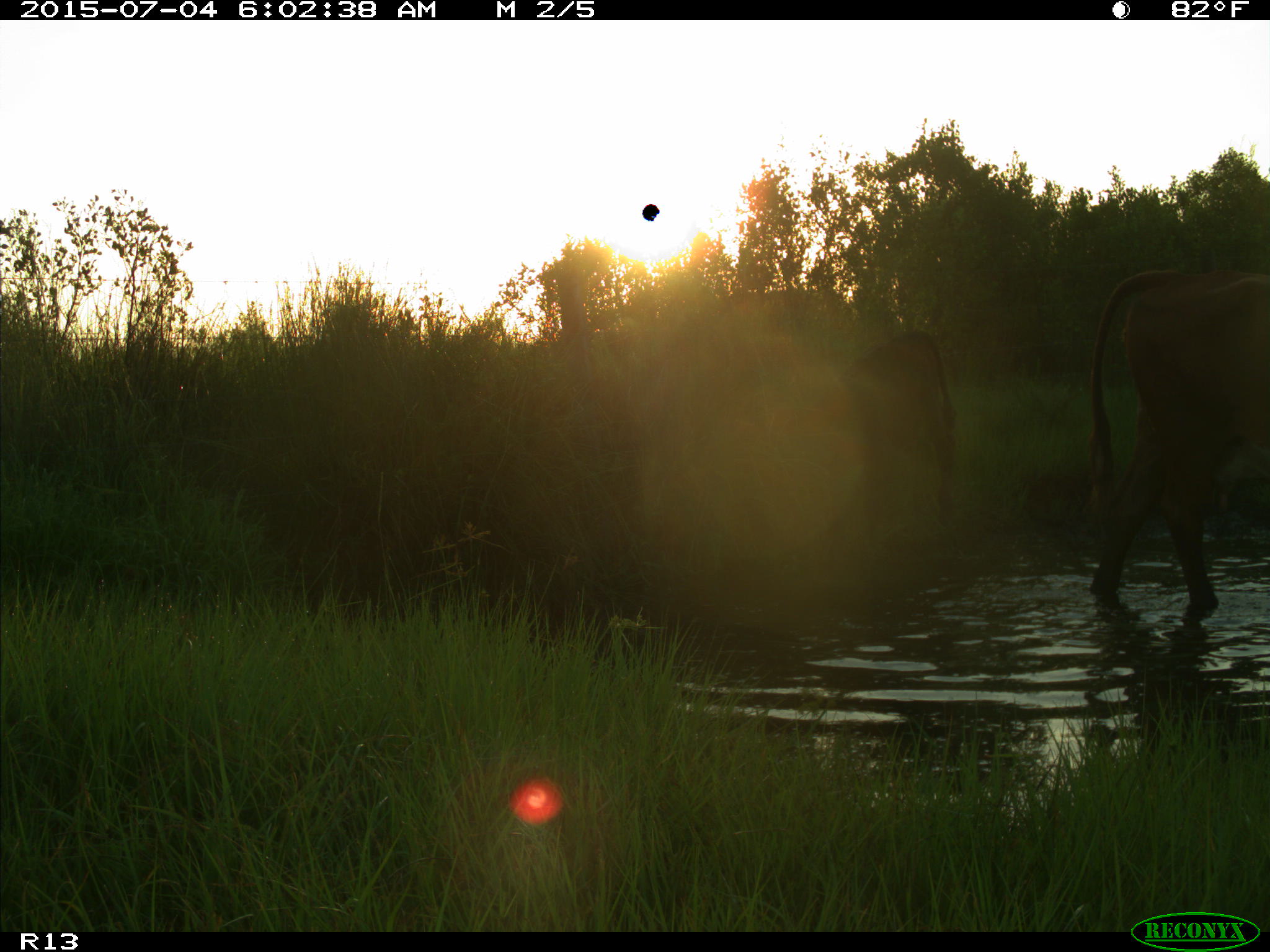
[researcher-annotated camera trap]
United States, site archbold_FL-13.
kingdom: Animalia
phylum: Chordata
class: Mammalia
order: Artiodactyla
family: Bovidae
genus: Bos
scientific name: Bos taurus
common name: domestic cow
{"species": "Bos taurus (domestic cow)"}